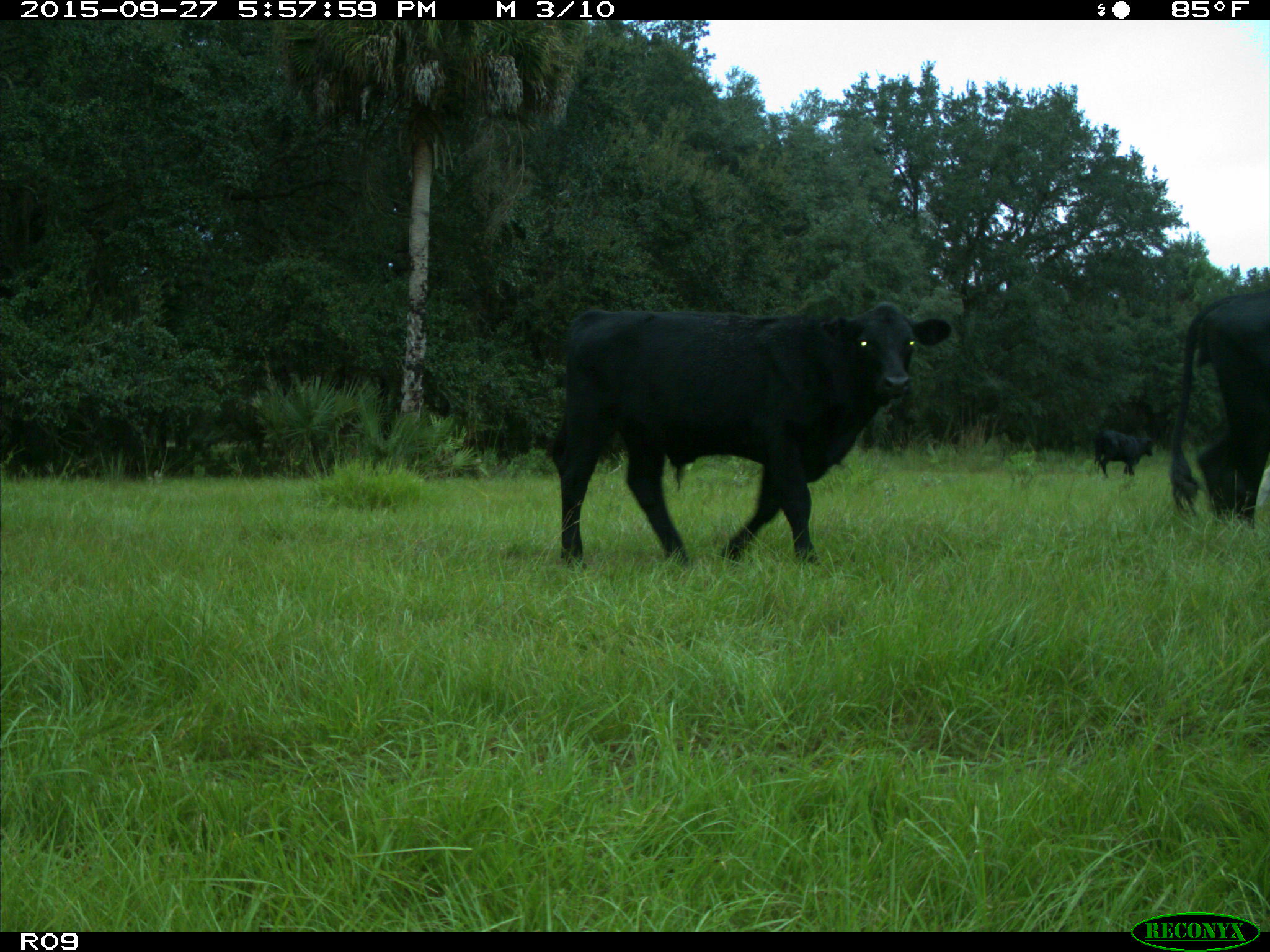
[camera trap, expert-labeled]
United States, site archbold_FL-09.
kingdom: Animalia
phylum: Chordata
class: Mammalia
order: Artiodactyla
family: Bovidae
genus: Bos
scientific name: Bos taurus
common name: domestic cow